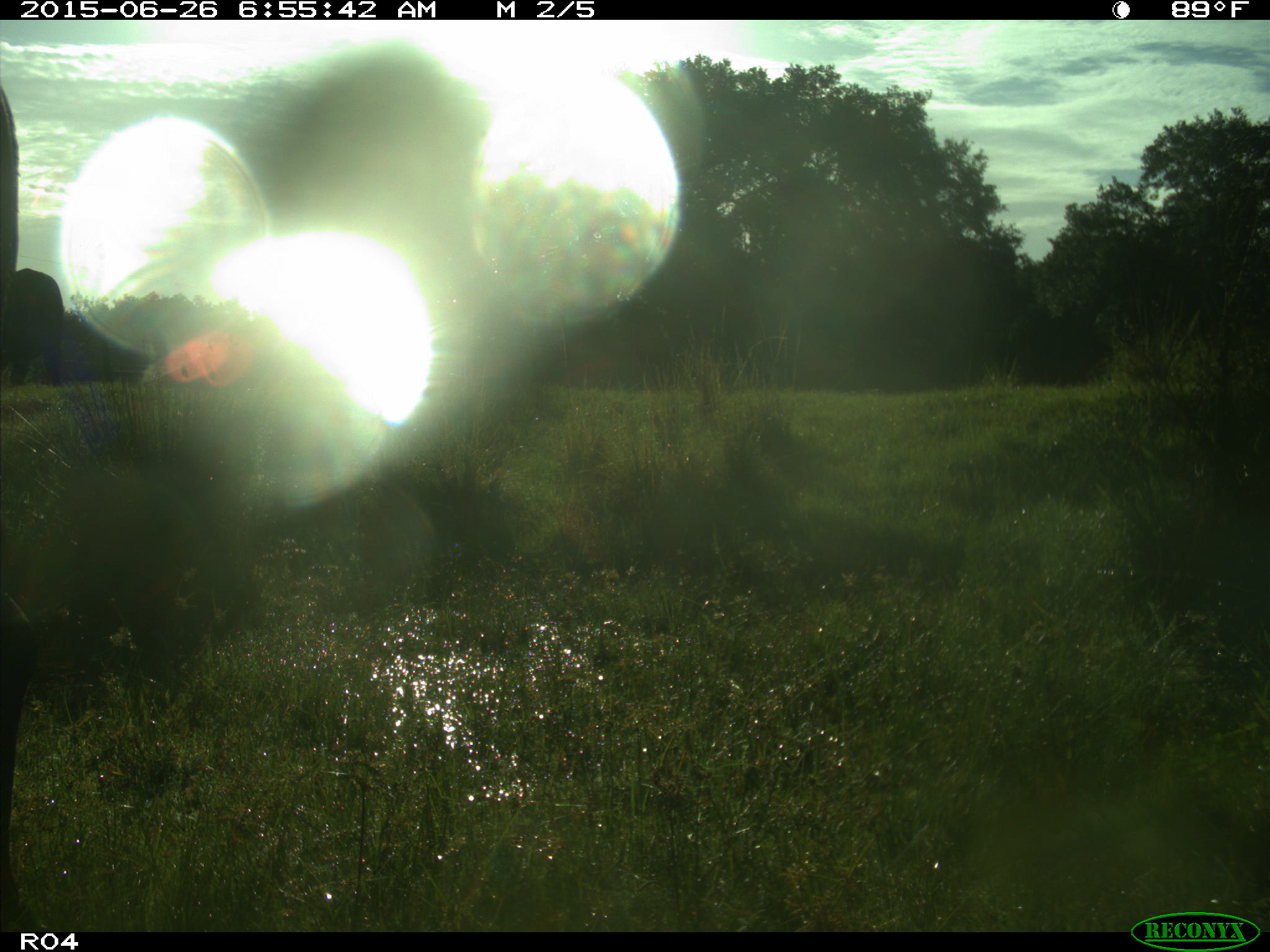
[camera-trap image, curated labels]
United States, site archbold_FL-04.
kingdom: Animalia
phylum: Chordata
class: Mammalia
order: Artiodactyla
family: Bovidae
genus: Bos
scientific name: Bos taurus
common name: domestic cow